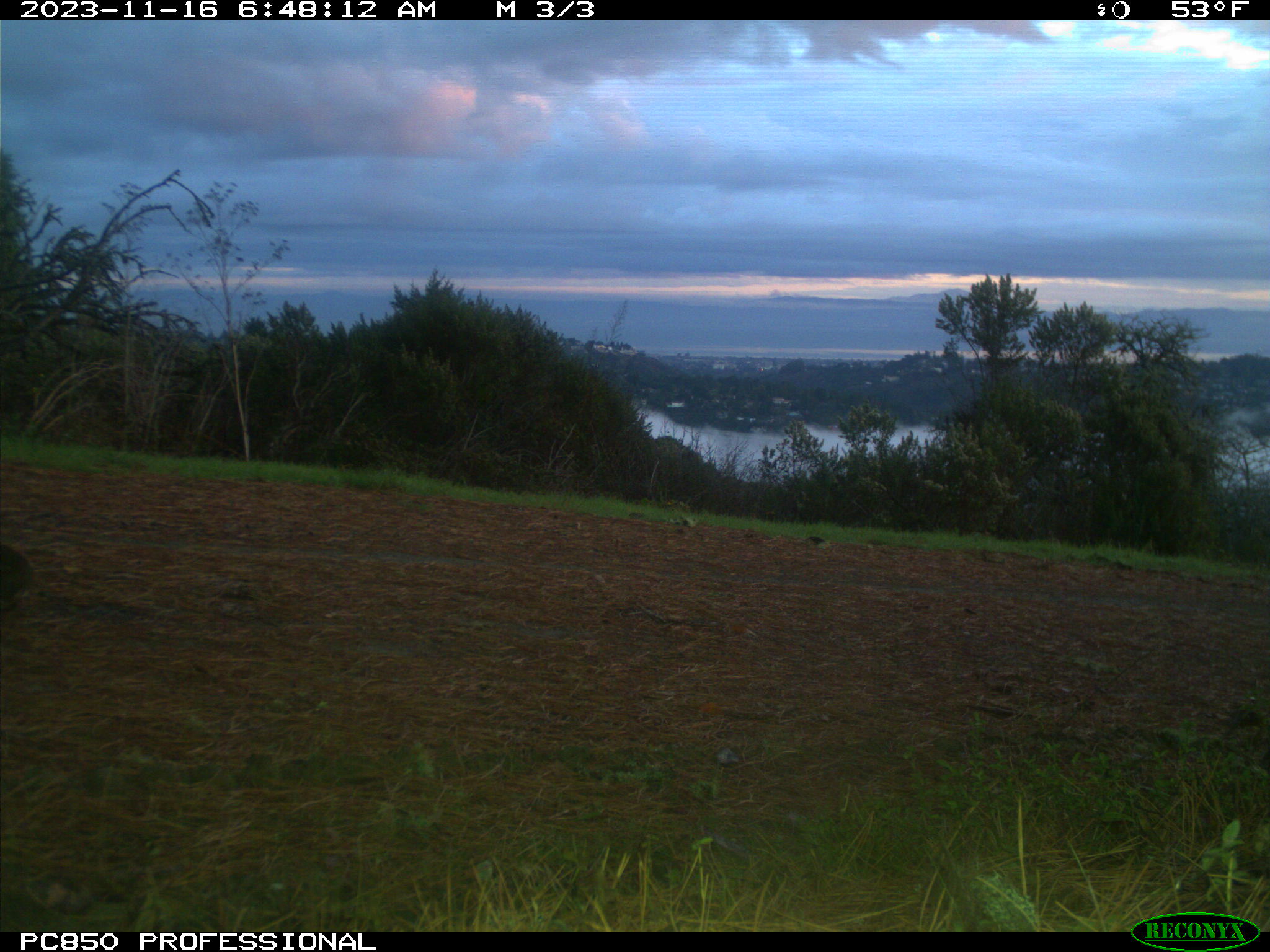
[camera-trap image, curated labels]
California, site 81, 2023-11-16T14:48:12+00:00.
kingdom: Animalia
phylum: Chordata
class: Mammalia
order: Lagomorpha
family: Leporidae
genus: Sylvilagus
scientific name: Sylvilagus bachmani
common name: brush rabbit